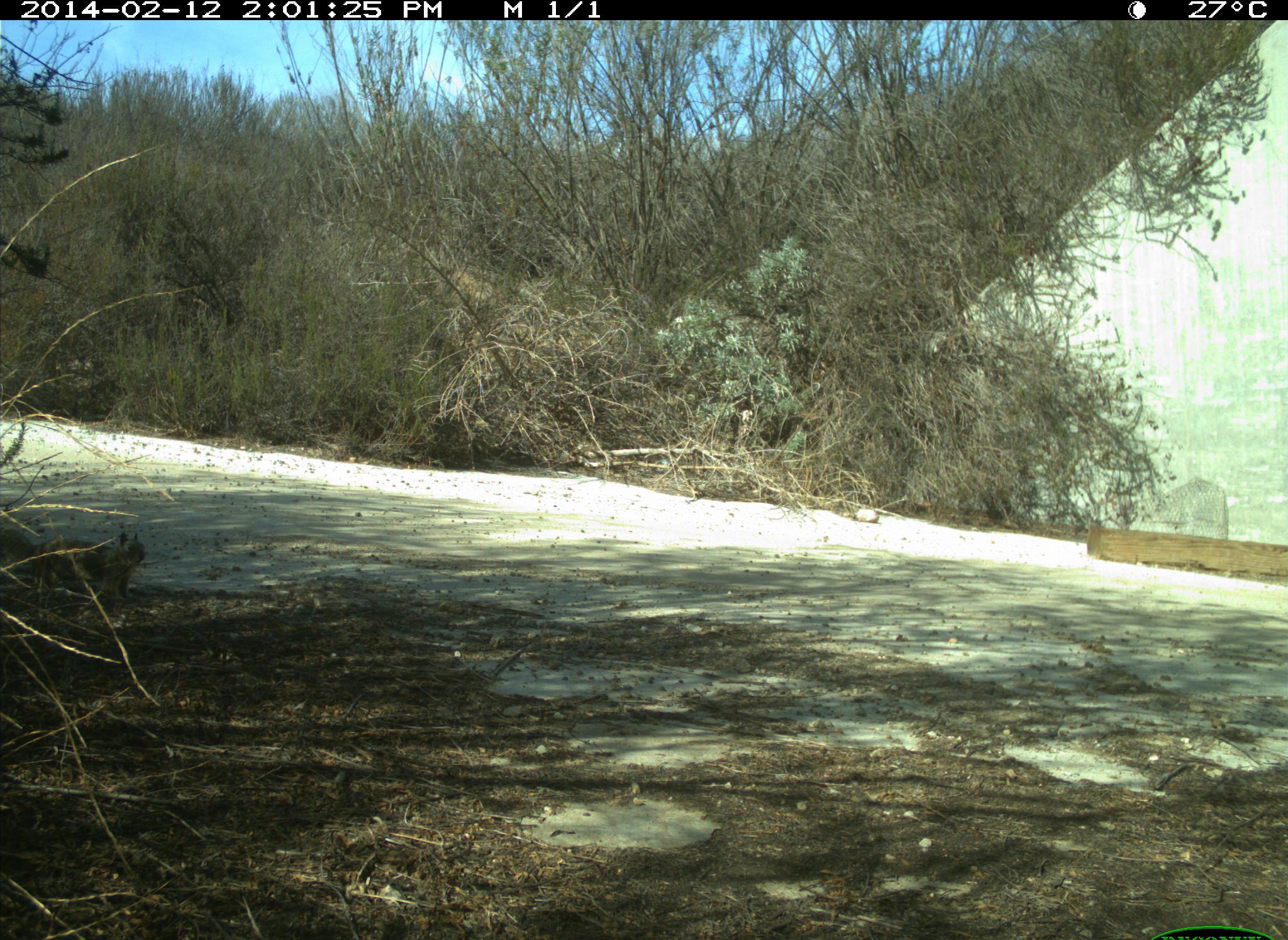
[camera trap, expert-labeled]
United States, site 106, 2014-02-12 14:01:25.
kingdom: Animalia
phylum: Chordata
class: Mammalia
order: Rodentia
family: Sciuridae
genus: Sciurus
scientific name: Sciurus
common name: squirrel